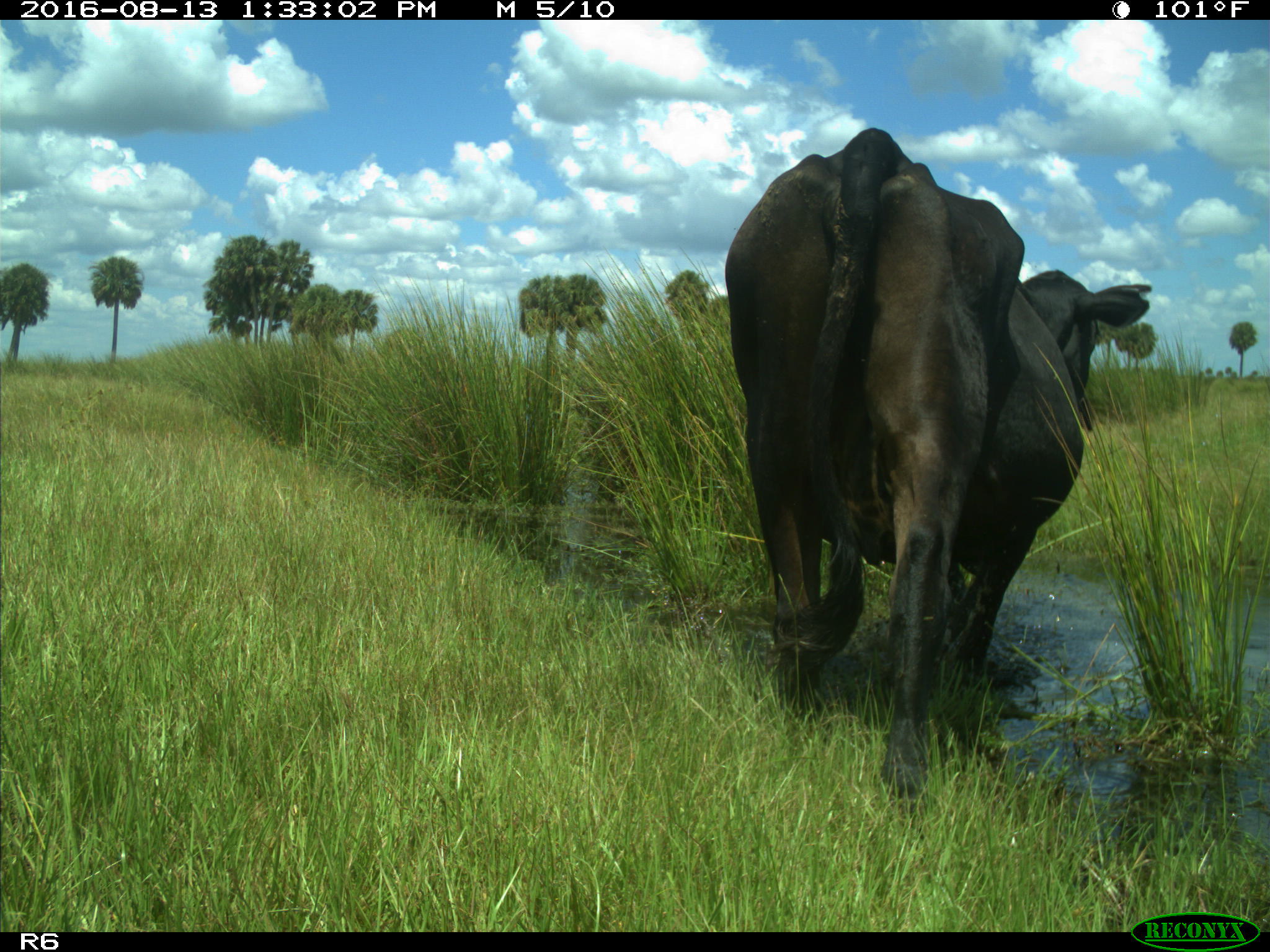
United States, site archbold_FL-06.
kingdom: Animalia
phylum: Chordata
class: Mammalia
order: Artiodactyla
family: Bovidae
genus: Bos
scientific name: Bos taurus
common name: domestic cow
Bos taurus (domestic cow).